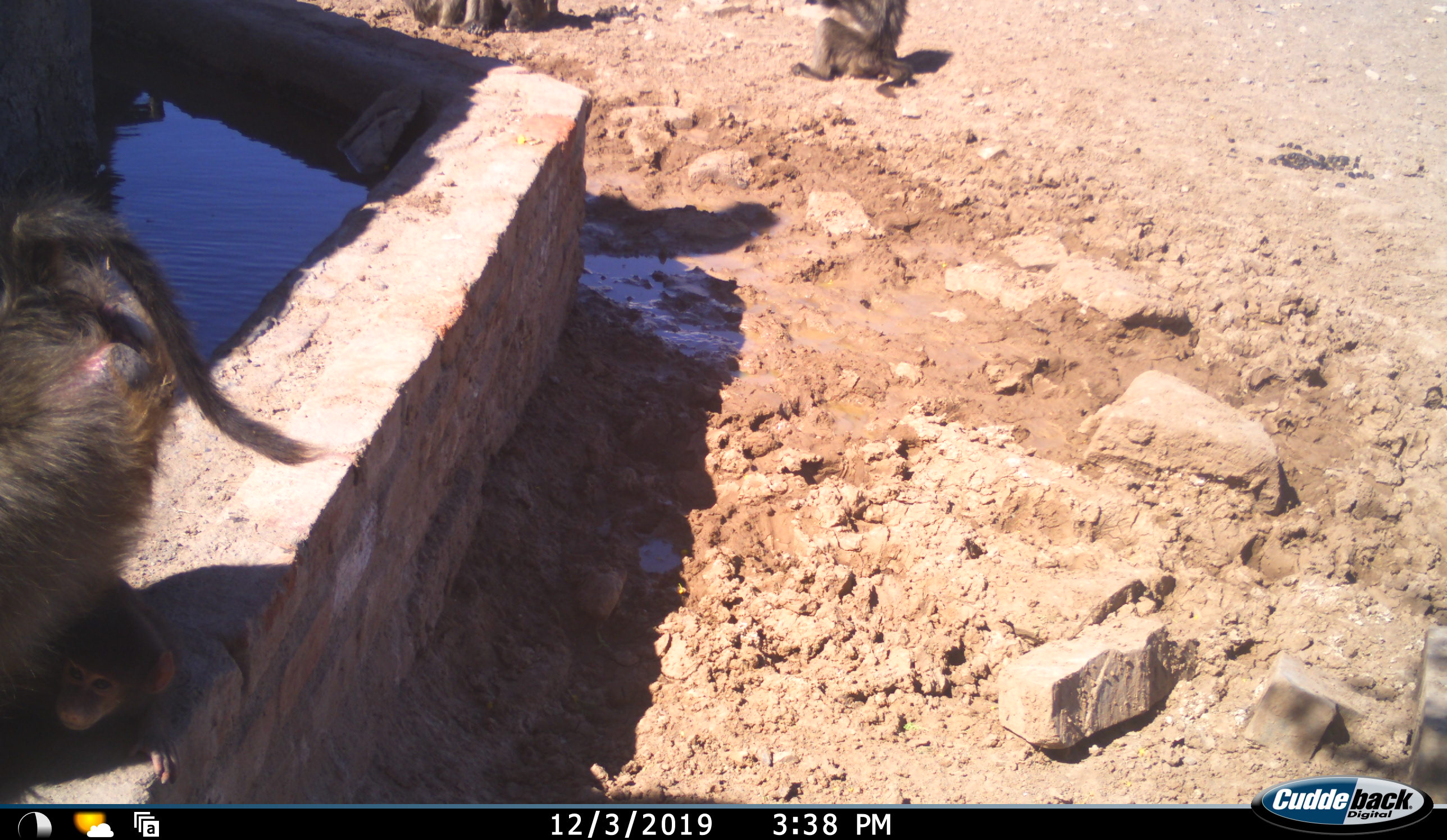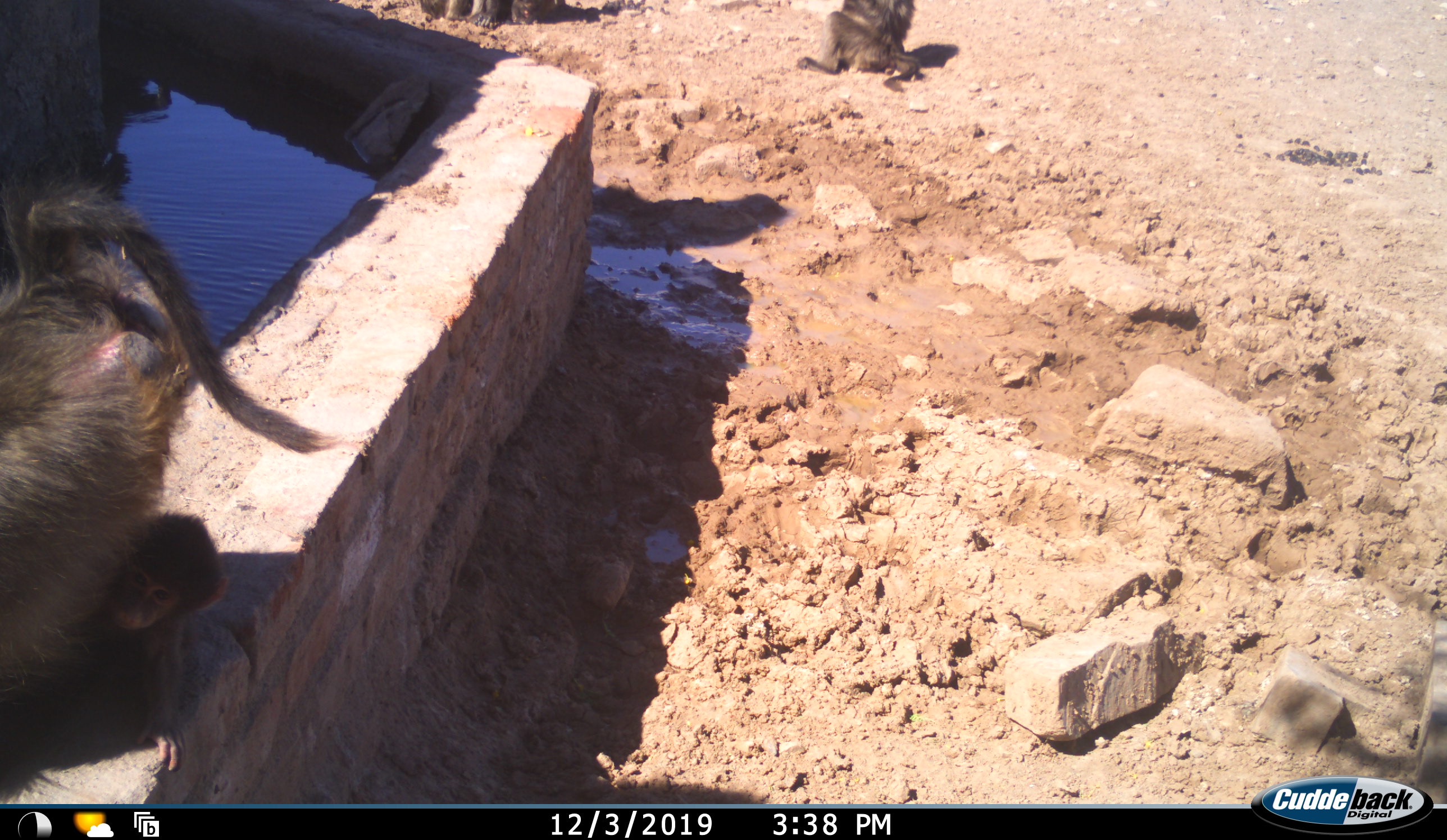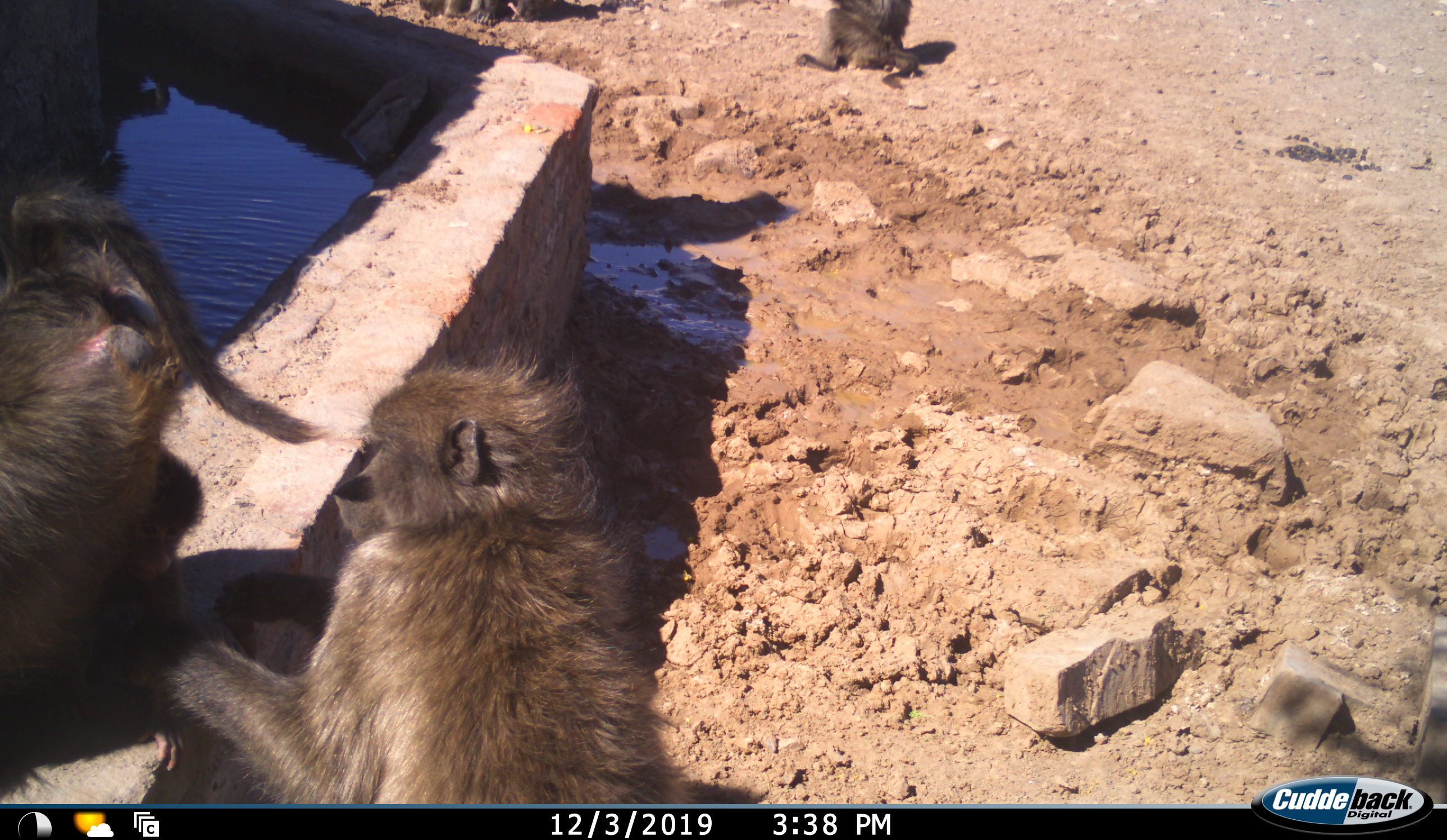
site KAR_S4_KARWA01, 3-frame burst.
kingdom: Animalia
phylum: Chordata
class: Mammalia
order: Primates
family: Cercopithecidae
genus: Papio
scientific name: Papio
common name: baboon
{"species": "baboon (Papio)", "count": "4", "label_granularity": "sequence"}